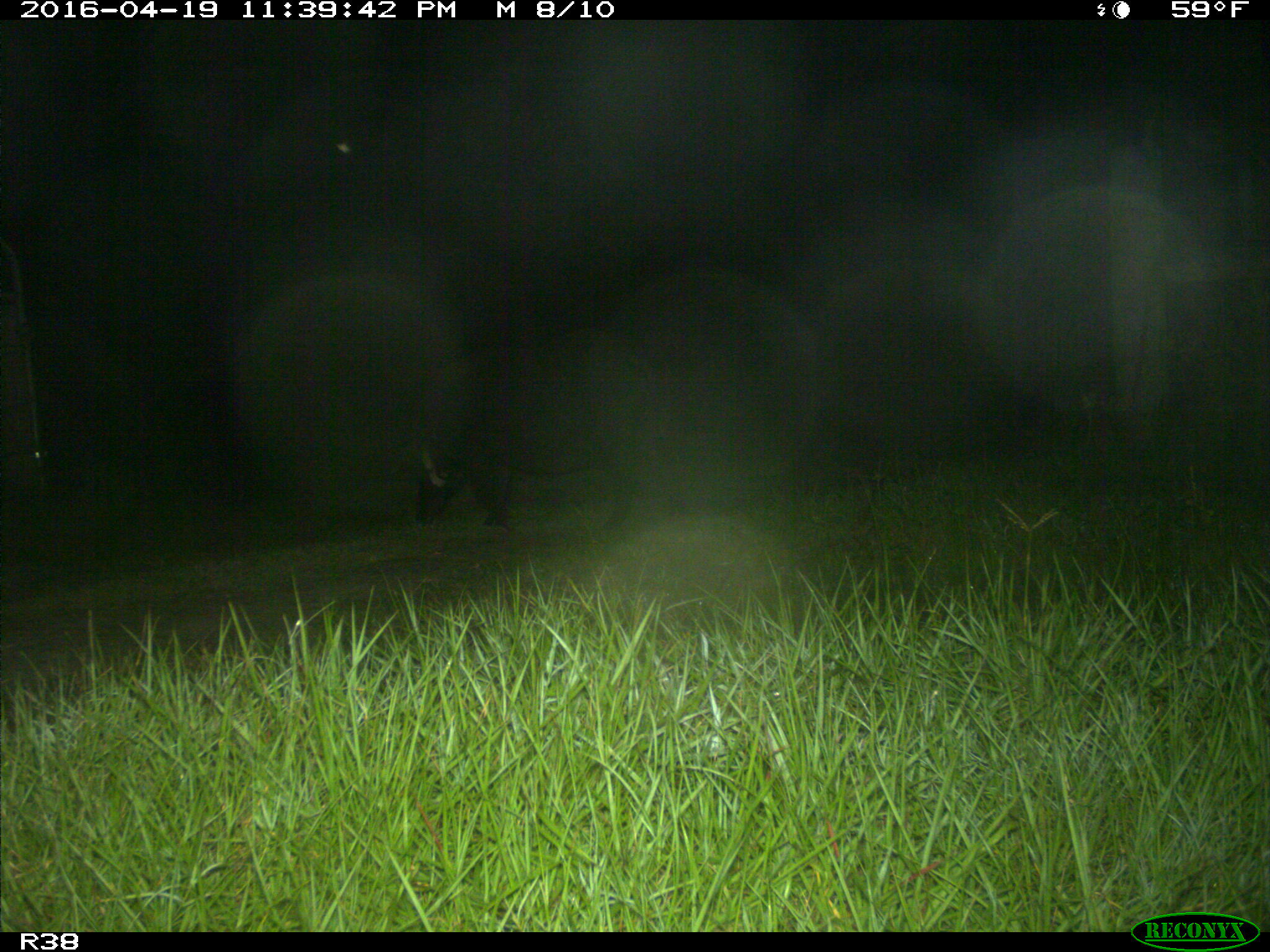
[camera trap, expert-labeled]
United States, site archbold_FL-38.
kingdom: Animalia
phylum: Chordata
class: Mammalia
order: Artiodactyla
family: Suidae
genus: Sus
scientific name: Sus scrofa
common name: wild boar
Sus scrofa (wild boar).